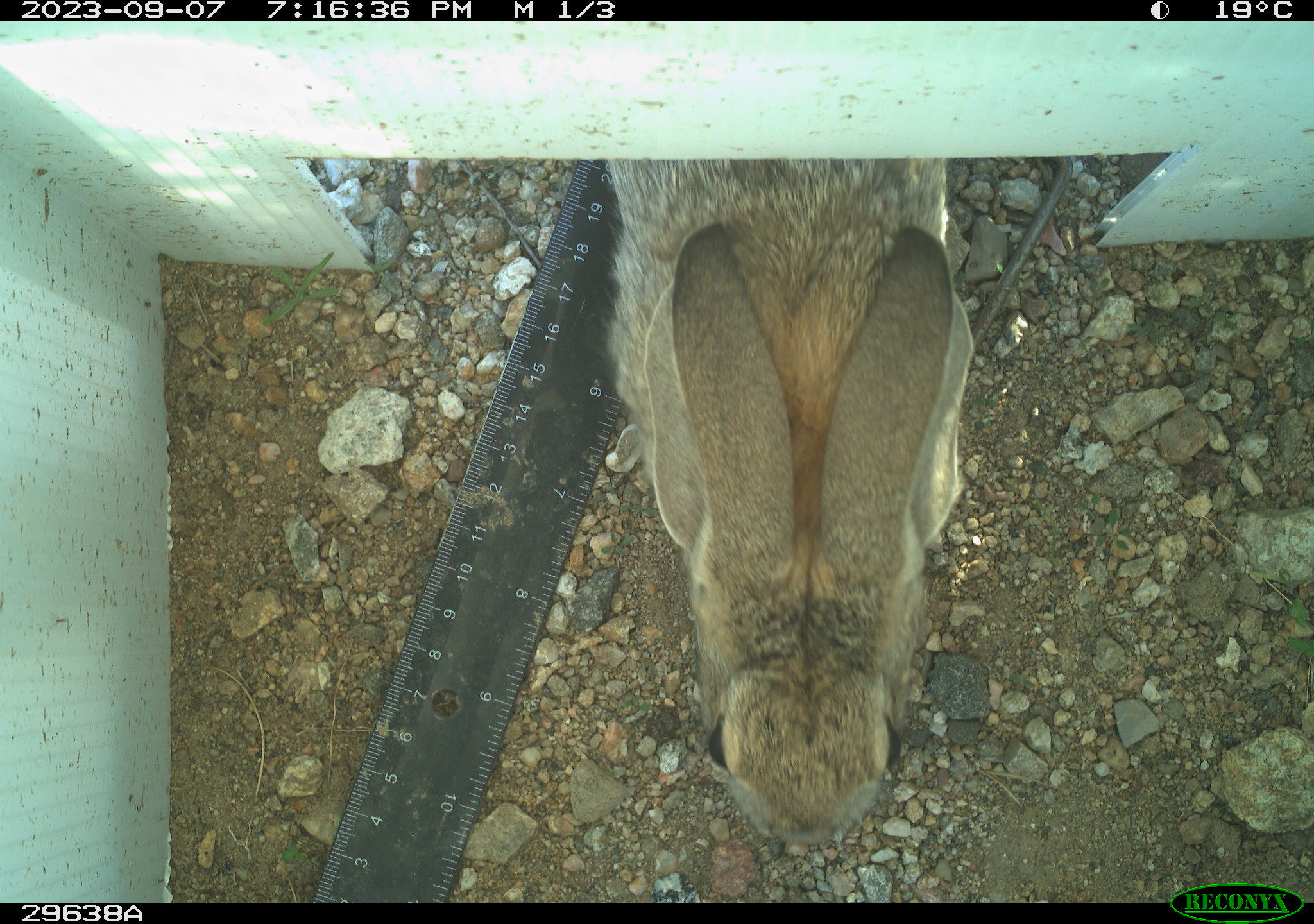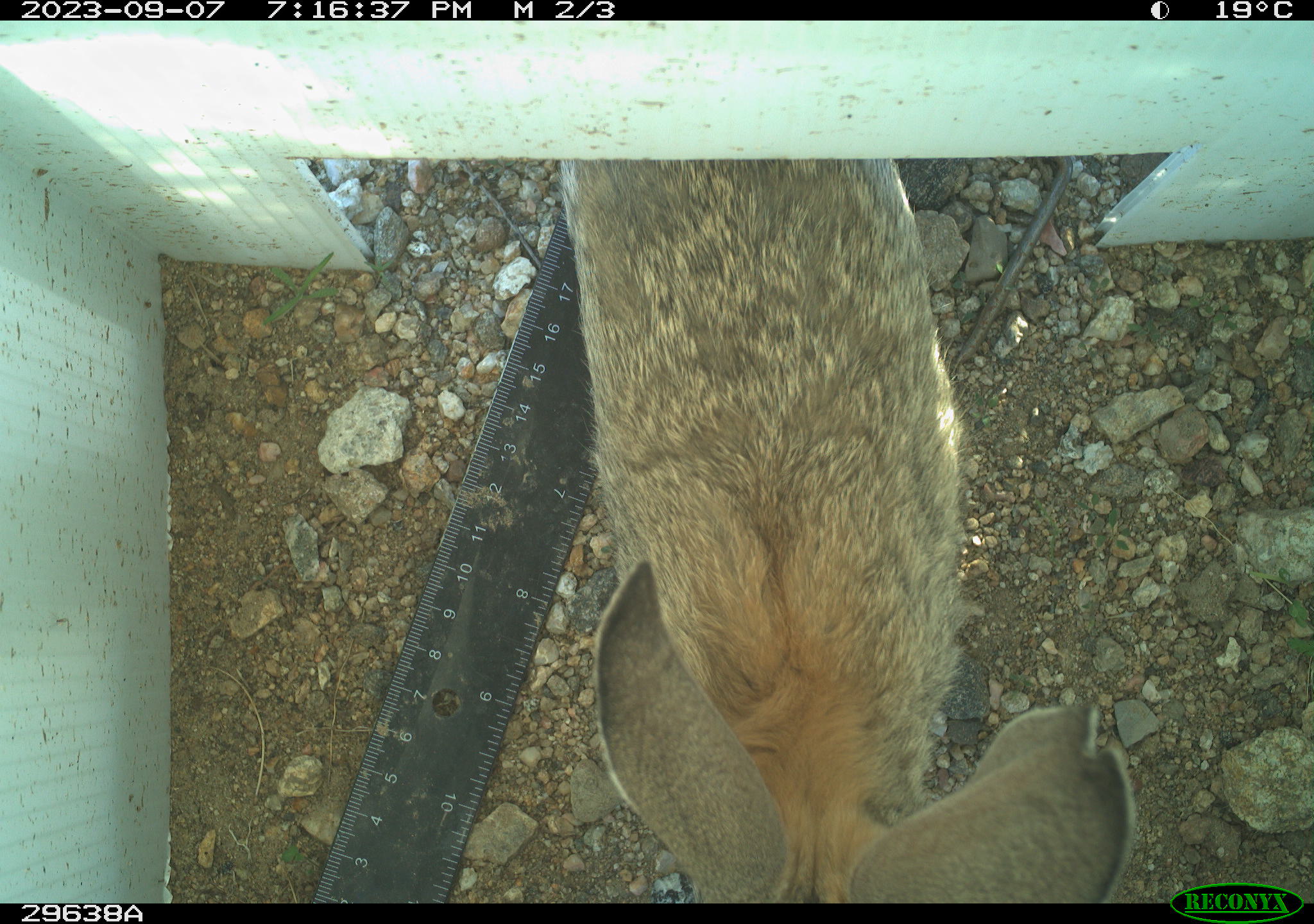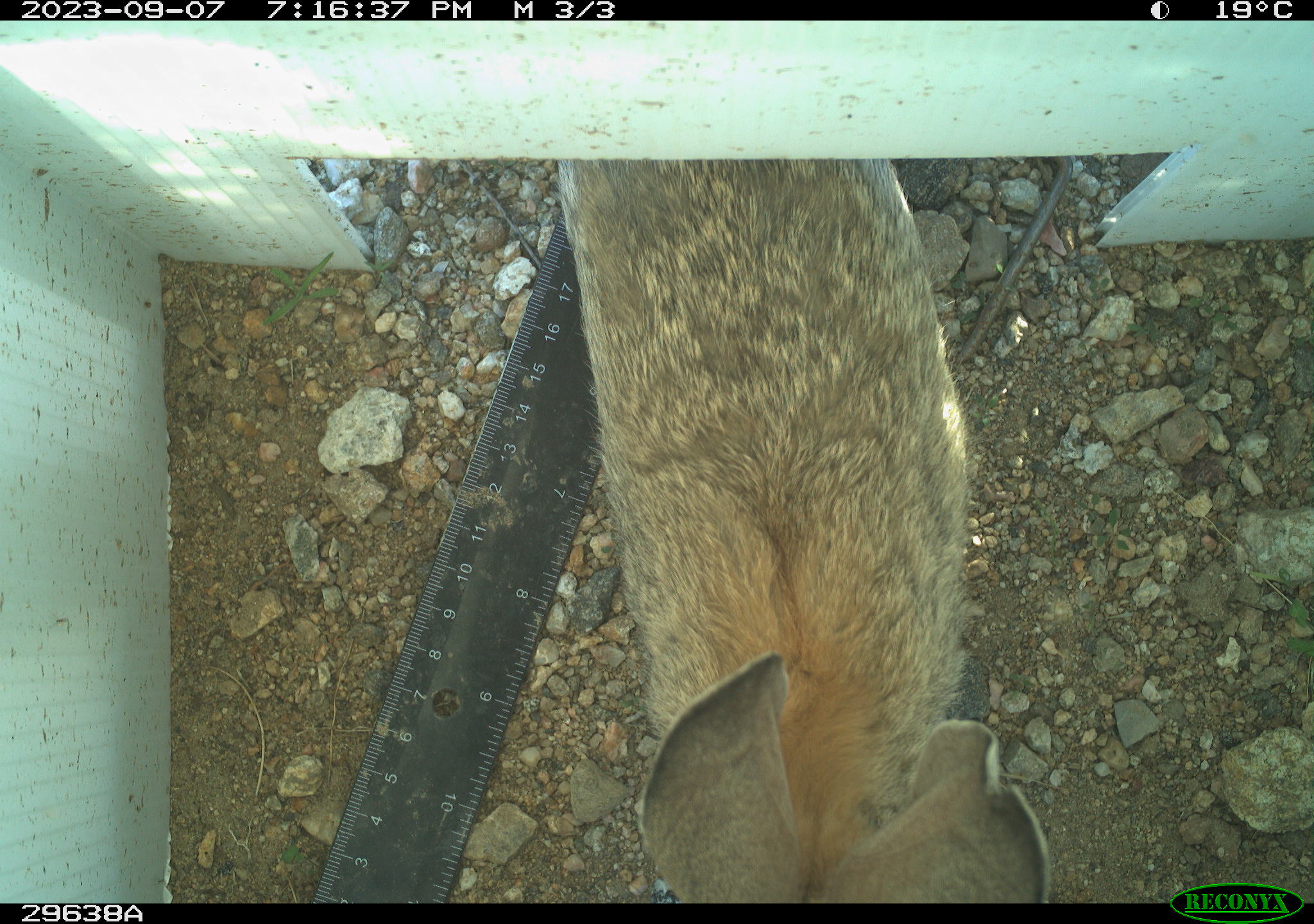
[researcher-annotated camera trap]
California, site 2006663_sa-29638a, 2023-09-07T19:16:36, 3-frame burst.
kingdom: Animalia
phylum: Chordata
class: Mammalia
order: Lagomorpha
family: Leporidae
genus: Lepus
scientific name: Lepus californicus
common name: black-tailed jackrabbit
Black-tailed jackrabbit (Lepus californicus).